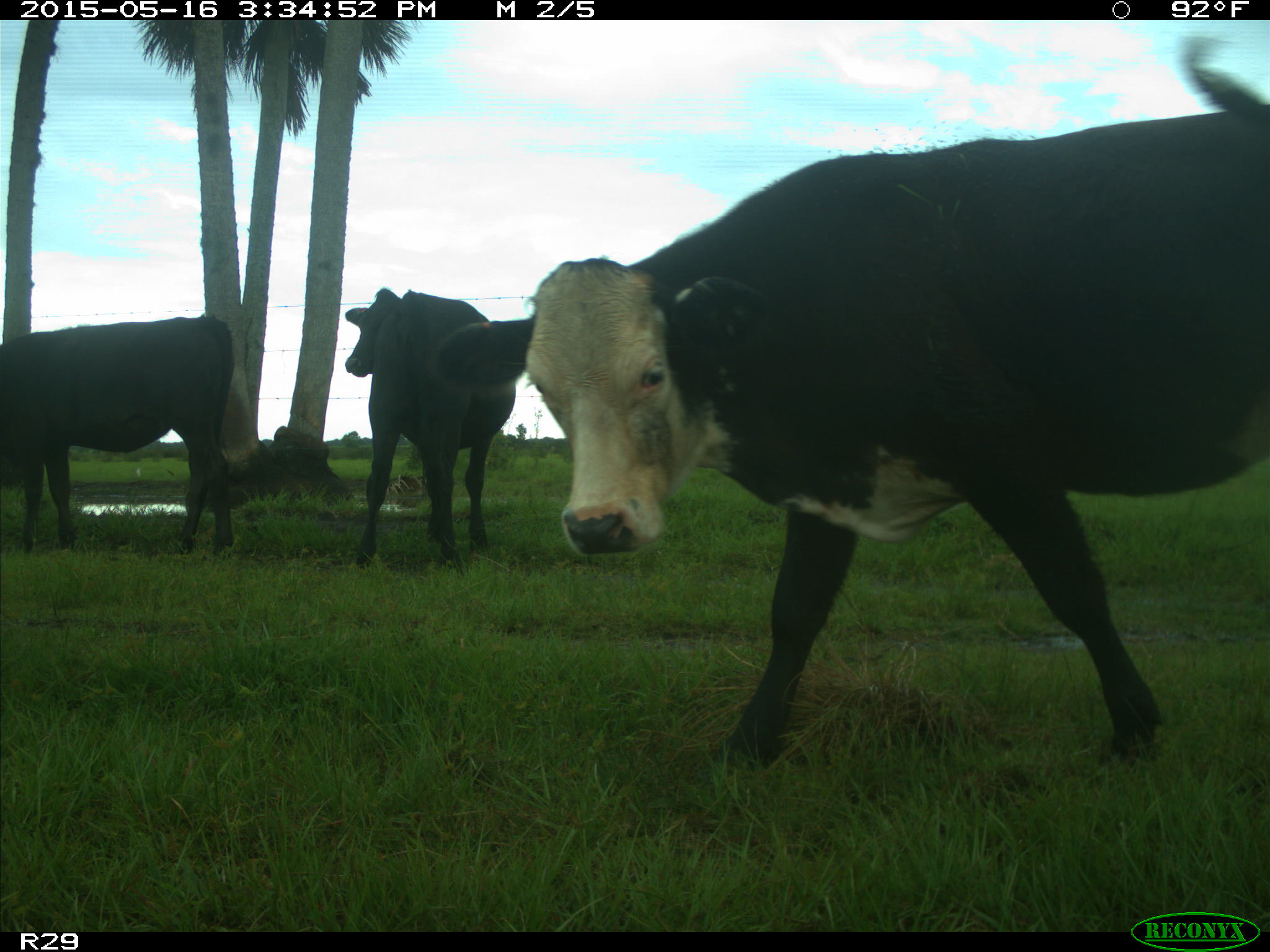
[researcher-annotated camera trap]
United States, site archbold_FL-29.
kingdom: Animalia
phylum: Chordata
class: Mammalia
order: Artiodactyla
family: Bovidae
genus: Bos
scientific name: Bos taurus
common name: domestic cow